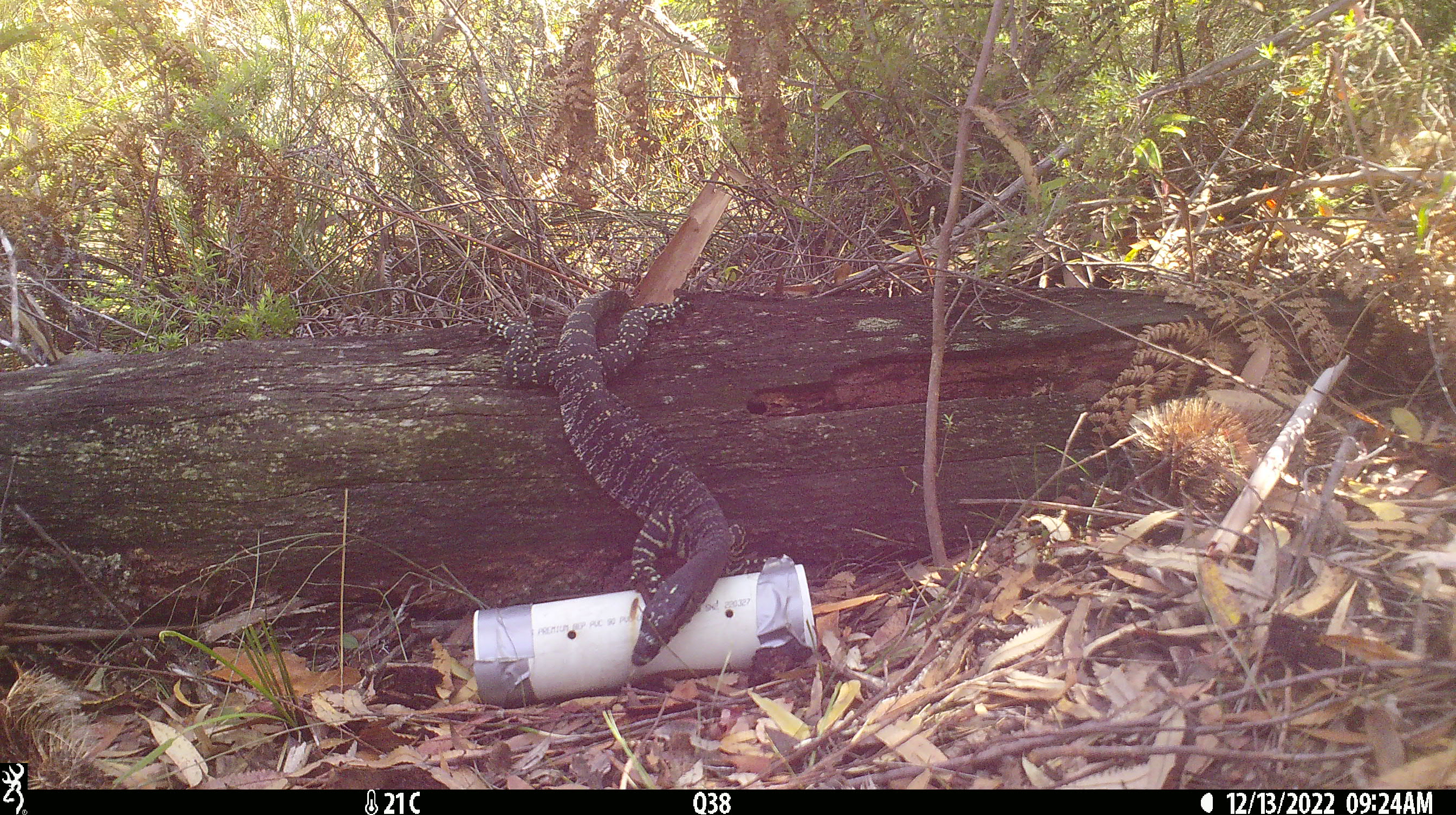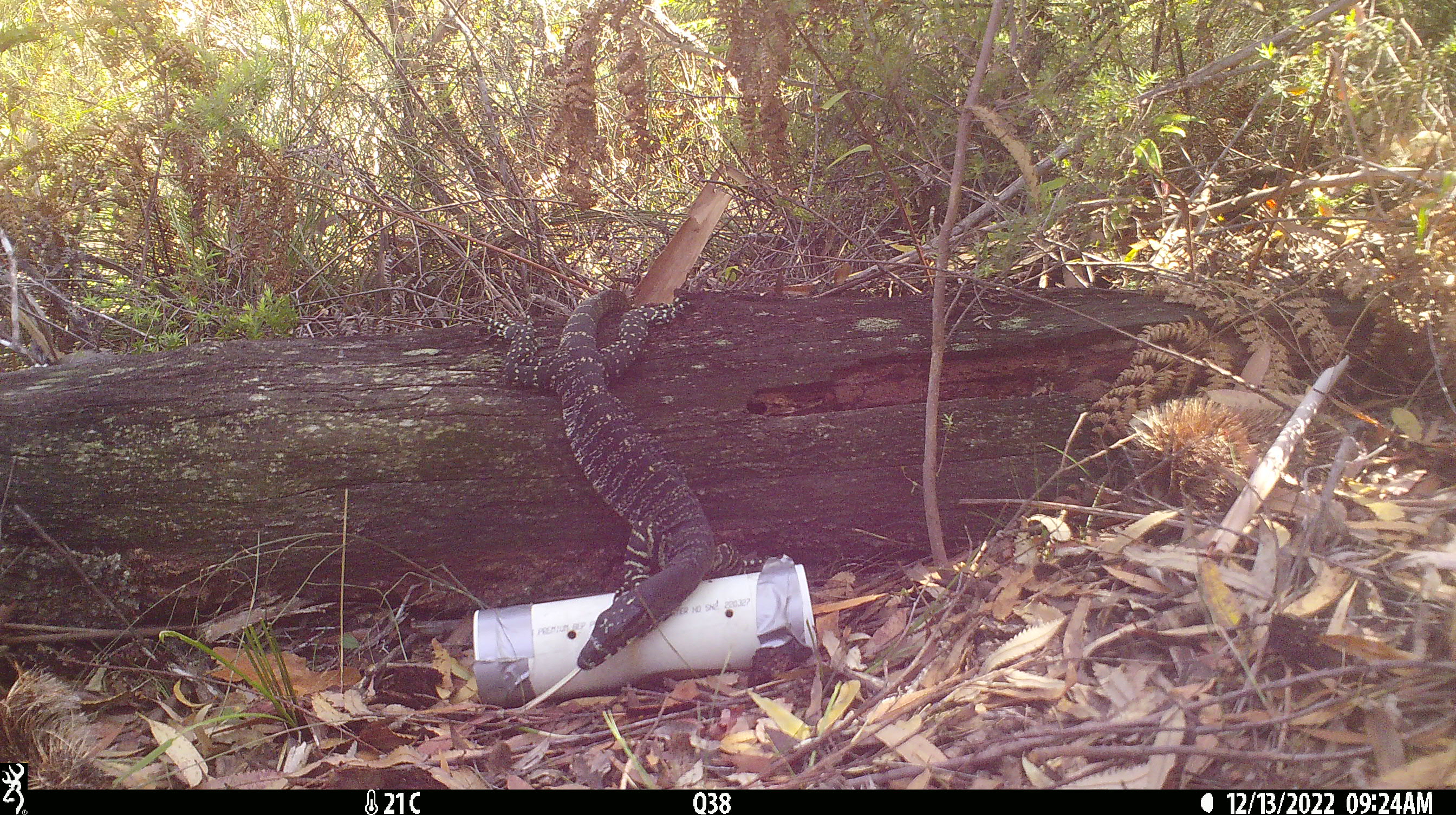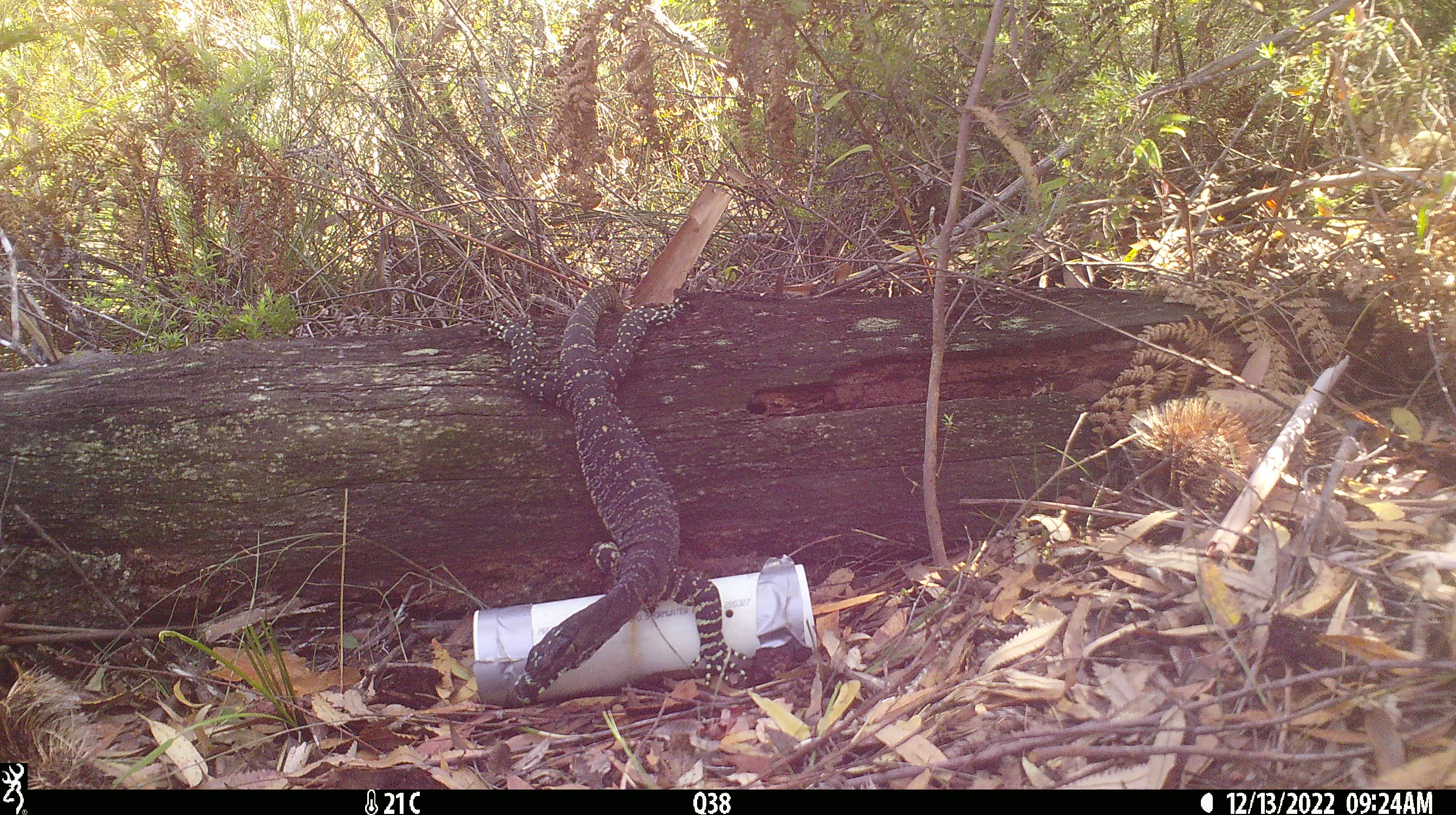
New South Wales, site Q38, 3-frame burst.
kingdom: Animalia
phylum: Chordata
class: Reptilia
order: Squamata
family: Varanidae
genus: Varanus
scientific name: Varanus varius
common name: lace monitor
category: goanna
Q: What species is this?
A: Goanna (lace monitor) (Varanus varius).